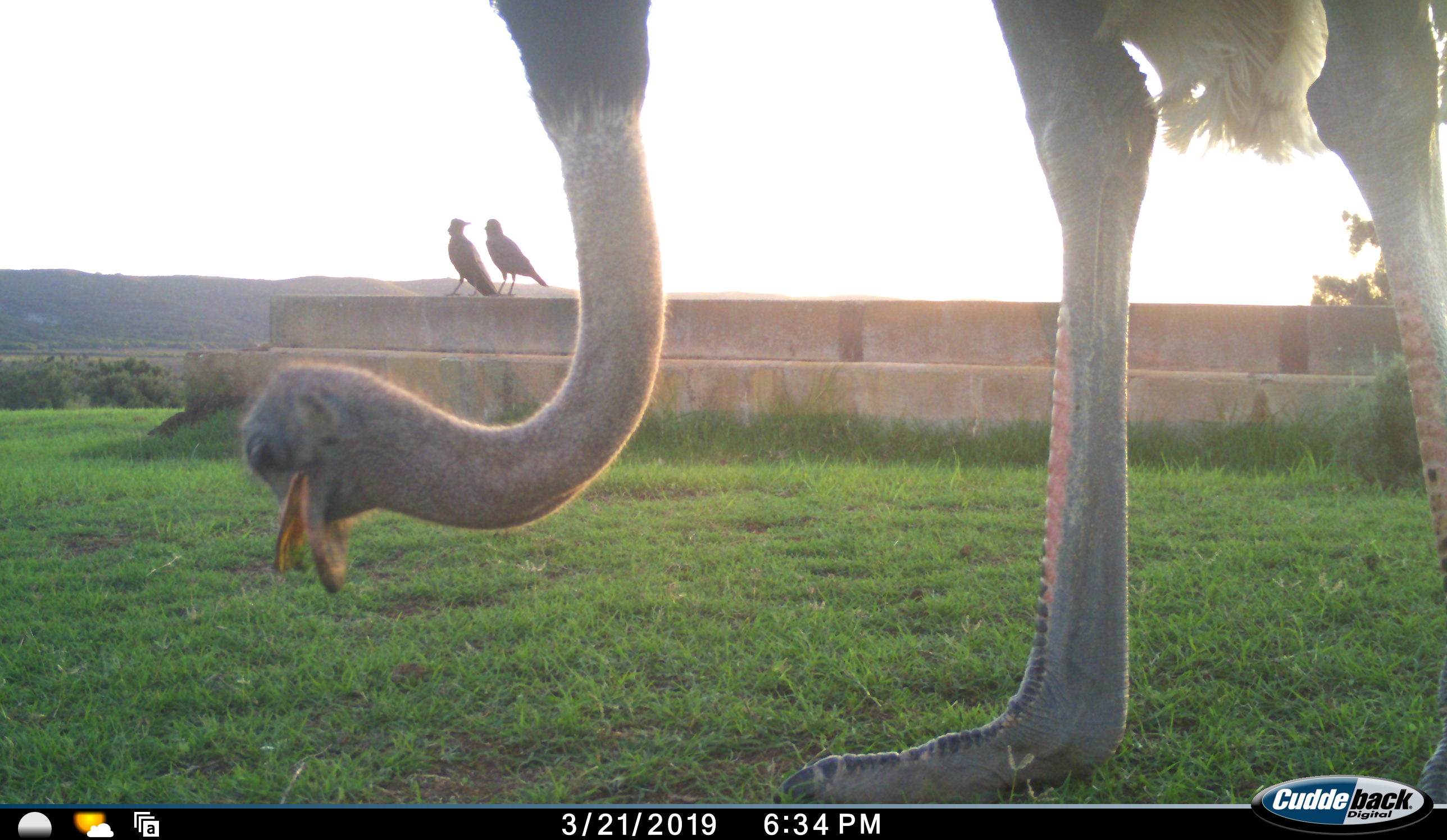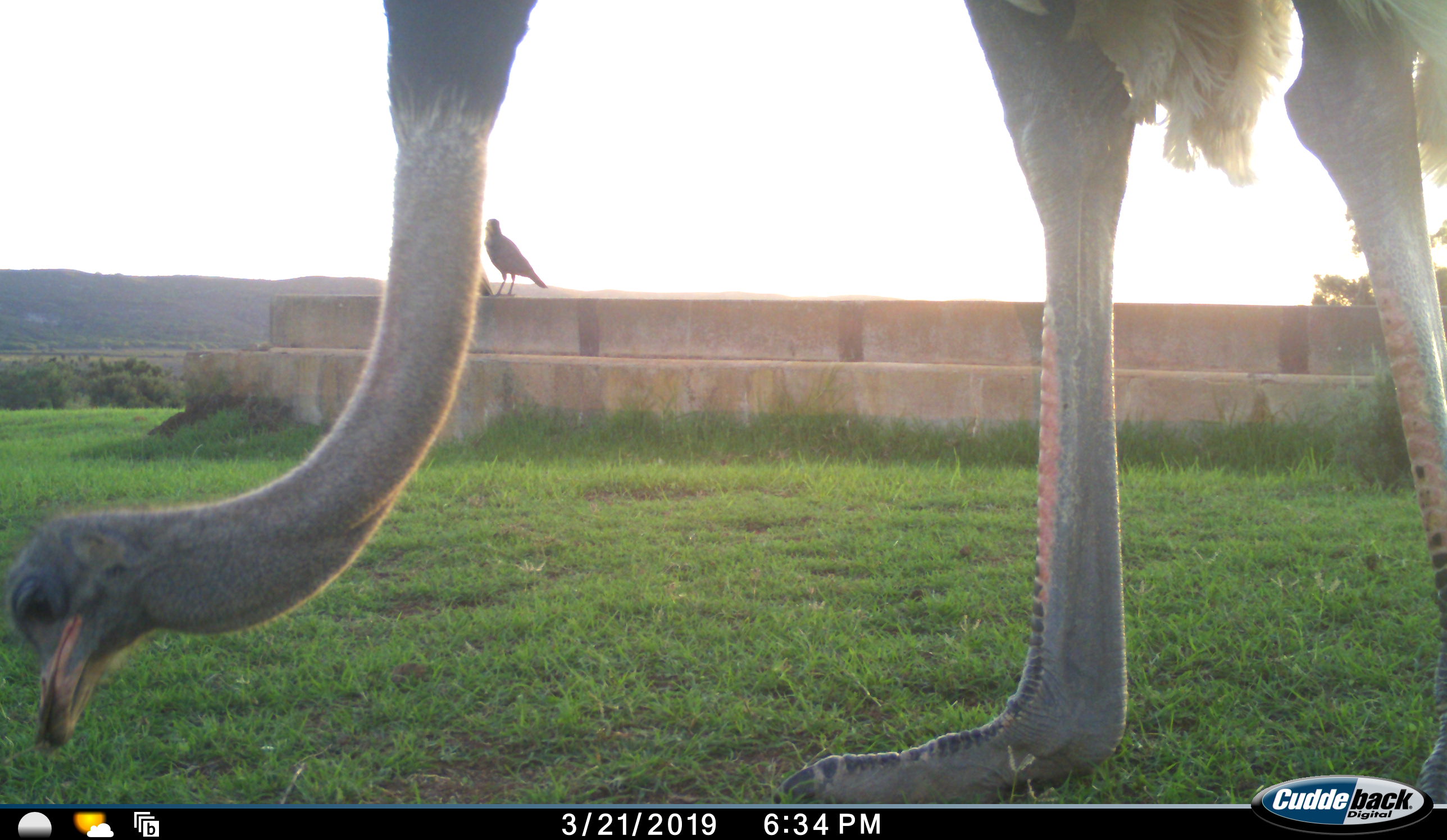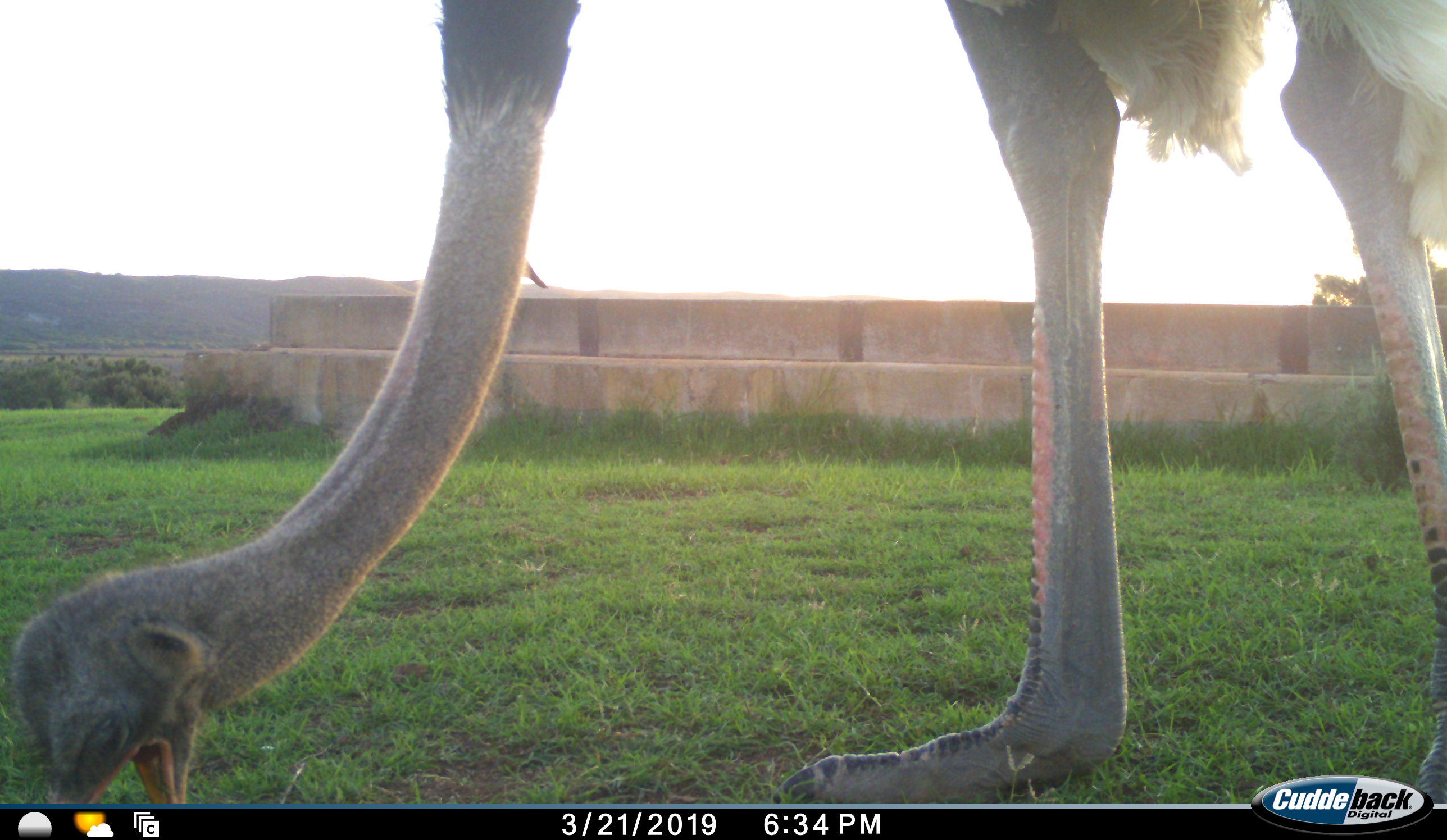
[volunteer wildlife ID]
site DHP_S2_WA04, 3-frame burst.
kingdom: Animalia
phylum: Chordata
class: Aves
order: Struthioniformes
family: Struthionidae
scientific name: Struthionidae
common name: ostrich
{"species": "ostrich (Struthionidae)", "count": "1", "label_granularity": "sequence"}